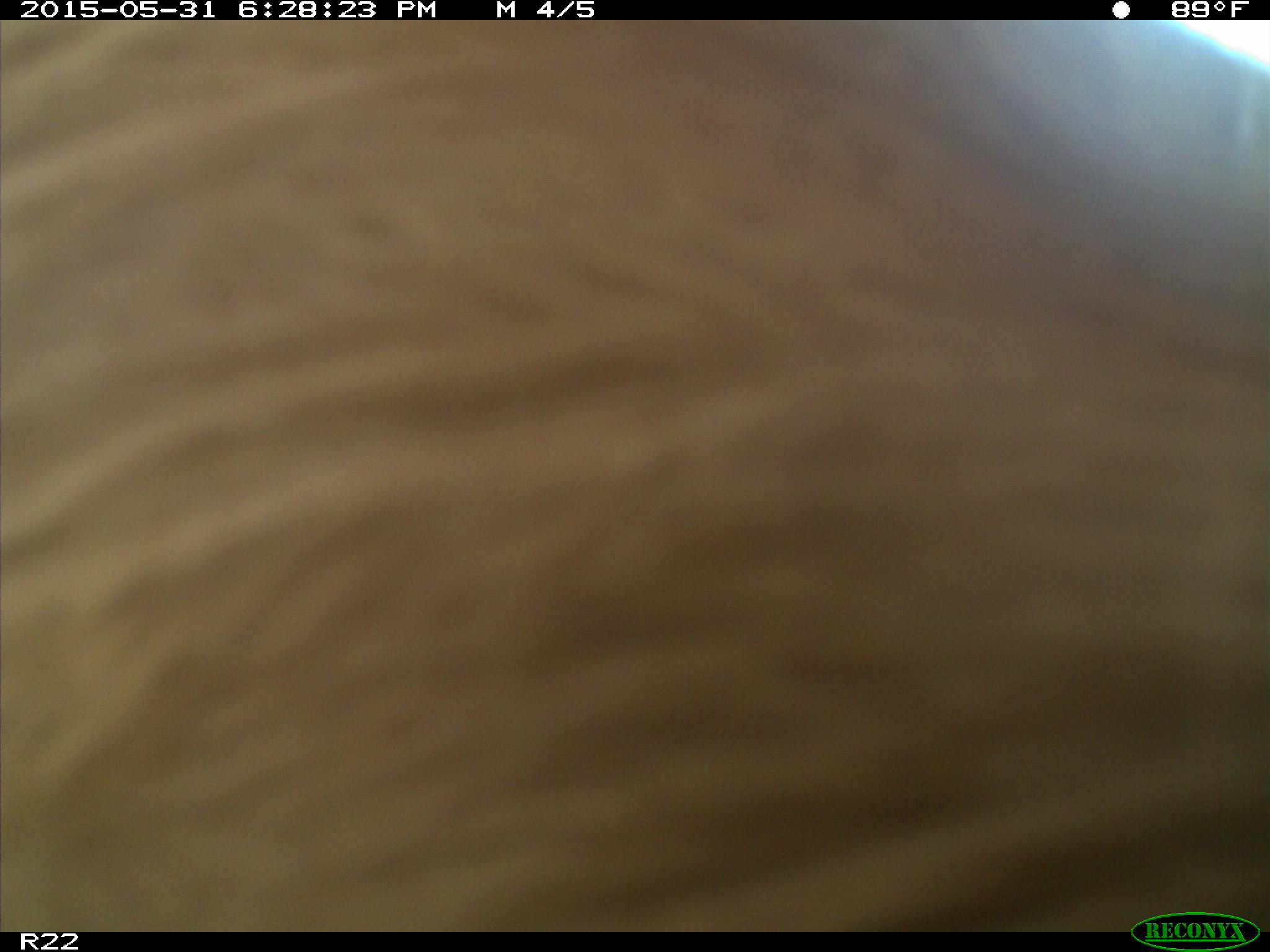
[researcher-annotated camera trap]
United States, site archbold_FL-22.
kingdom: Animalia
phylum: Chordata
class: Mammalia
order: Artiodactyla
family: Bovidae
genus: Bos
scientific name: Bos taurus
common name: domestic cow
Bos taurus (domestic cow).